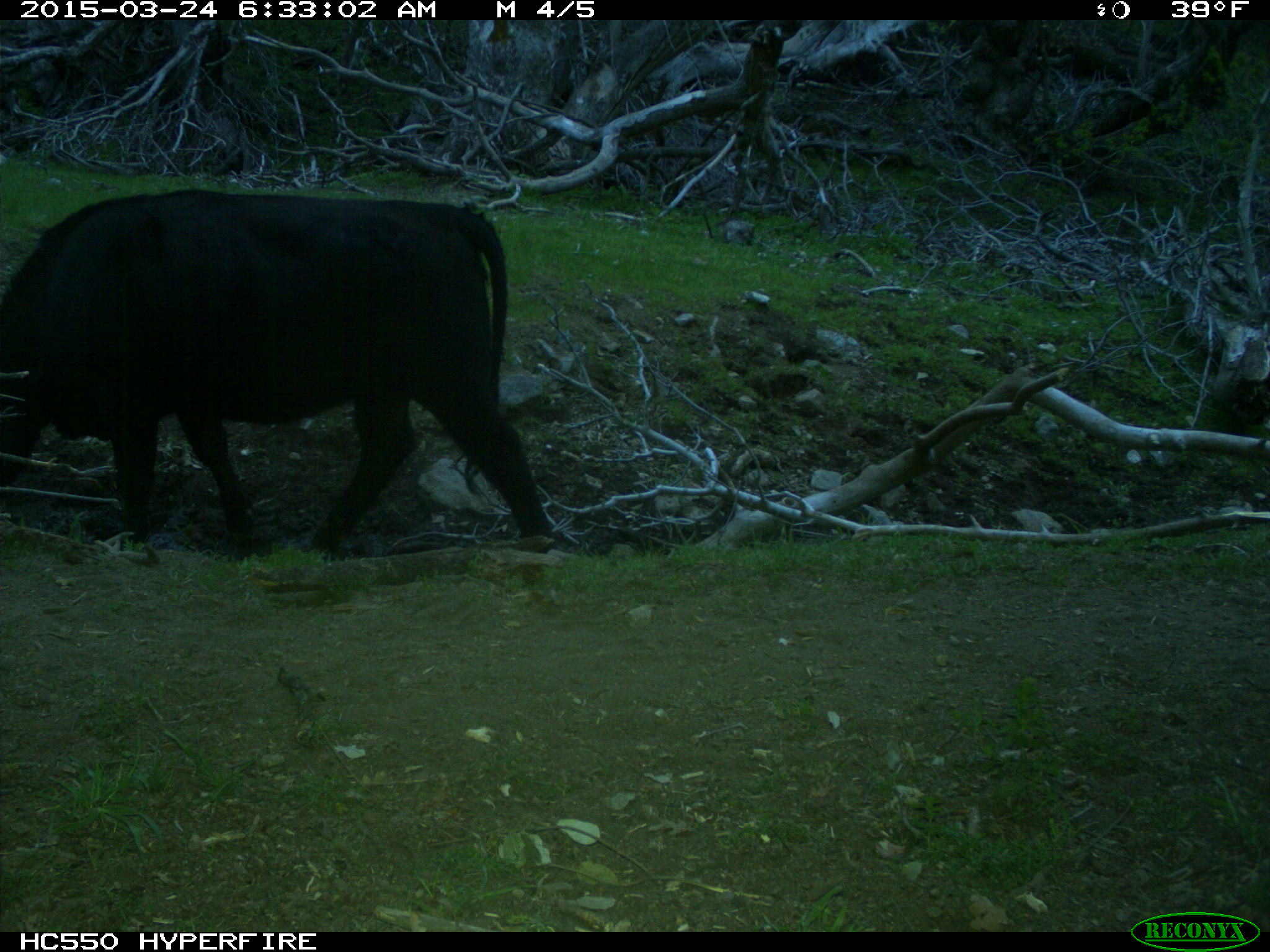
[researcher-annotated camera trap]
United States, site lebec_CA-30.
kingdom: Animalia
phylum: Chordata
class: Mammalia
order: Artiodactyla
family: Bovidae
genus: Bos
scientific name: Bos taurus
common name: domestic cow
Bos taurus (domestic cow).